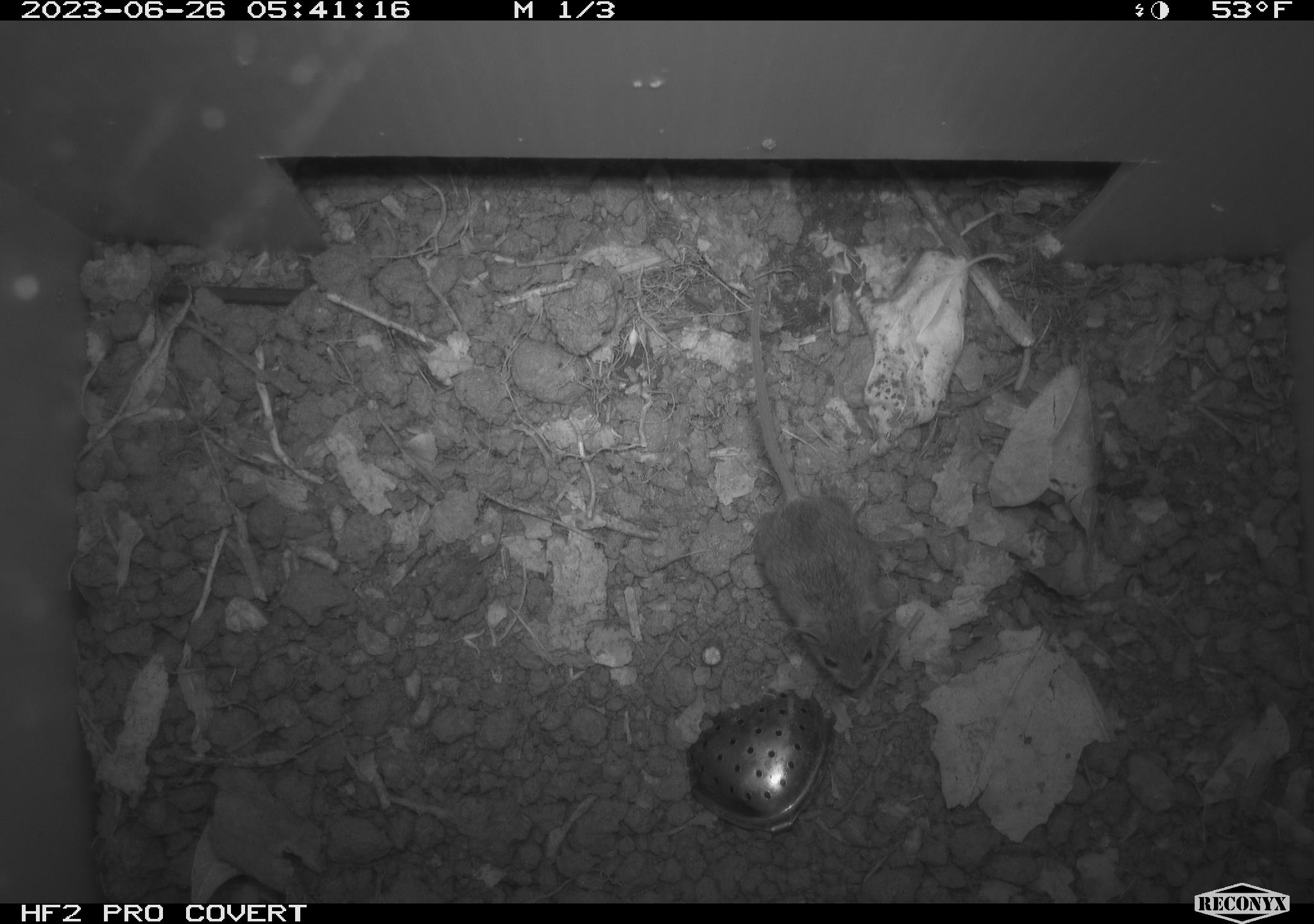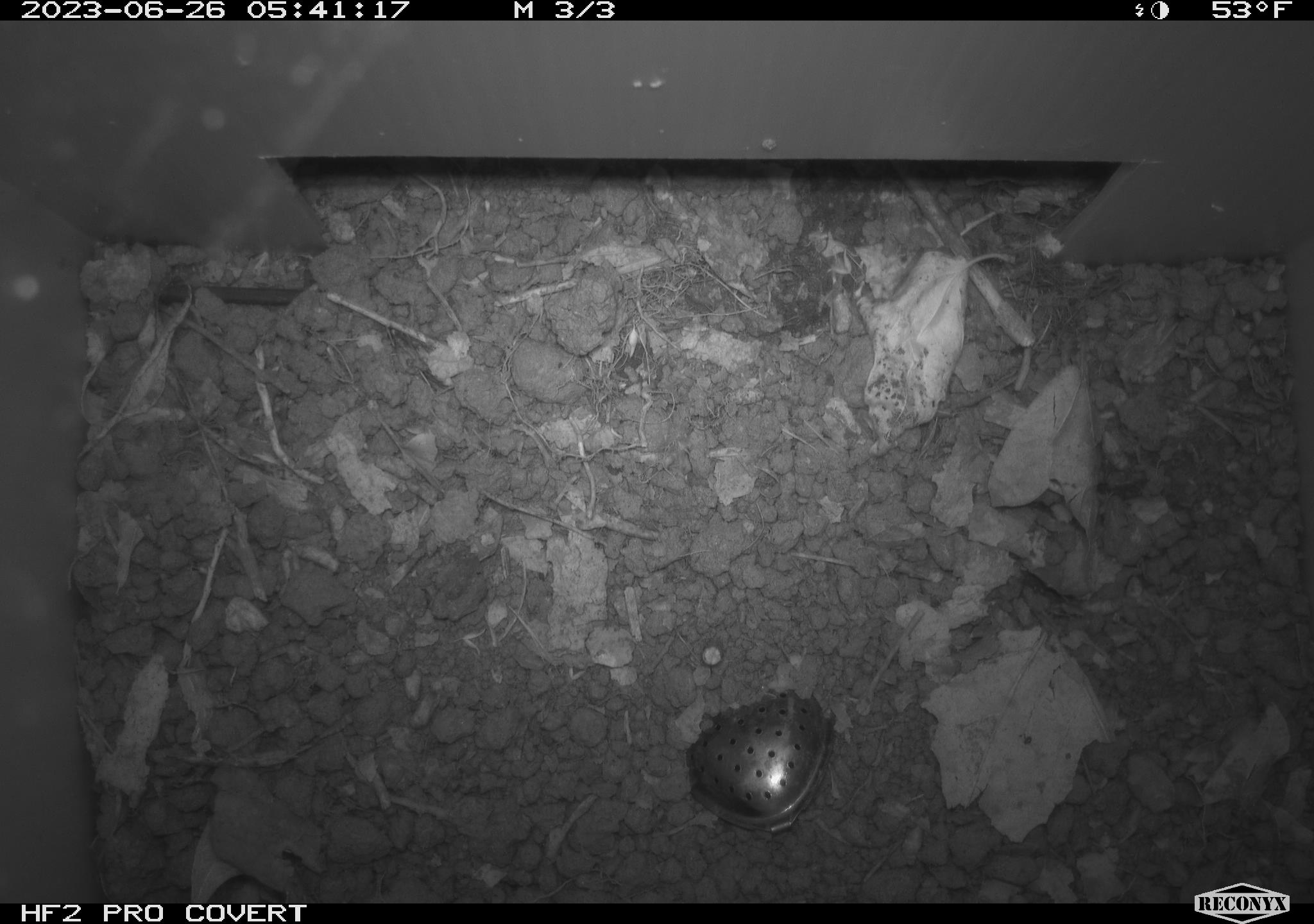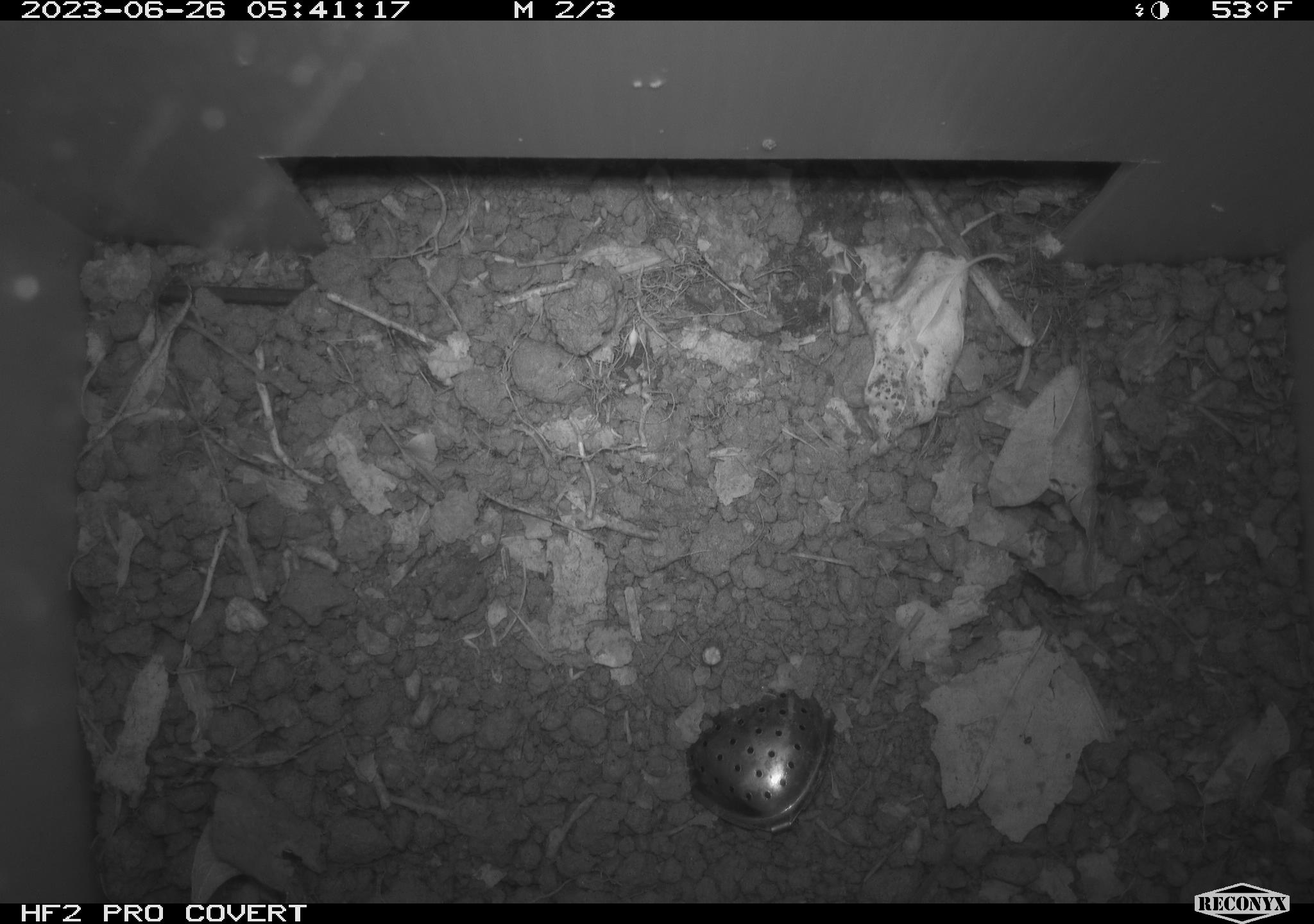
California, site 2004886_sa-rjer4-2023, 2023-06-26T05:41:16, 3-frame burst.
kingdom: Animalia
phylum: Chordata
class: Mammalia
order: Rodentia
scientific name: Rodentia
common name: mouse species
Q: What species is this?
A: Mouse species (Rodentia).